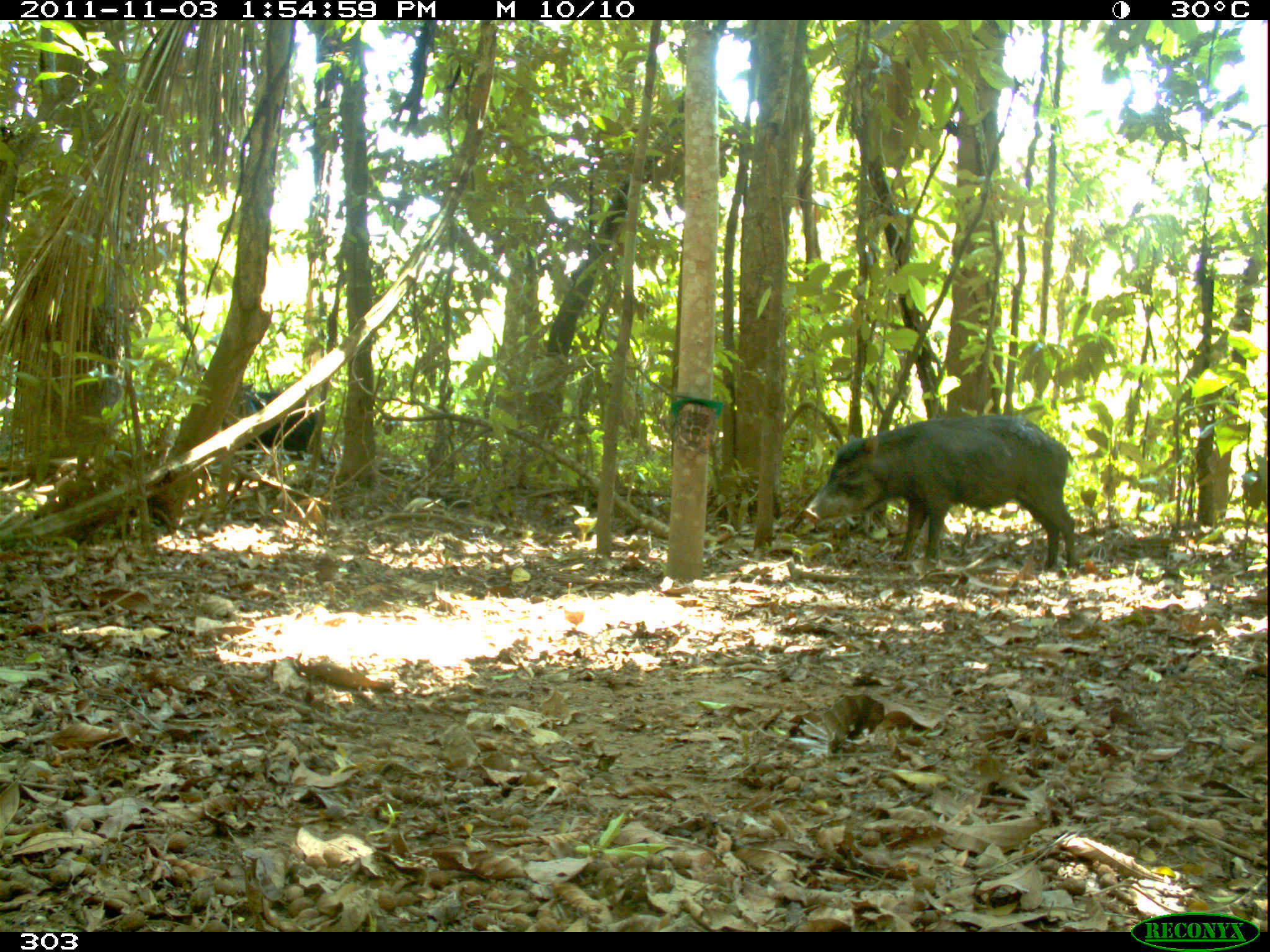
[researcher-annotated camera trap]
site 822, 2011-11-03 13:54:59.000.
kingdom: Animalia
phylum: Chordata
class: Mammalia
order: Artiodactyla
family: Tayassuidae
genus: Tayassu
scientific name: Tayassu pecari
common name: white-lipped peccary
Tayassu pecari (white-lipped peccary).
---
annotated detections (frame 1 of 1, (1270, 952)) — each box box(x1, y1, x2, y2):
tayassu pecari: box(802, 411, 1080, 571); box(222, 391, 327, 473)